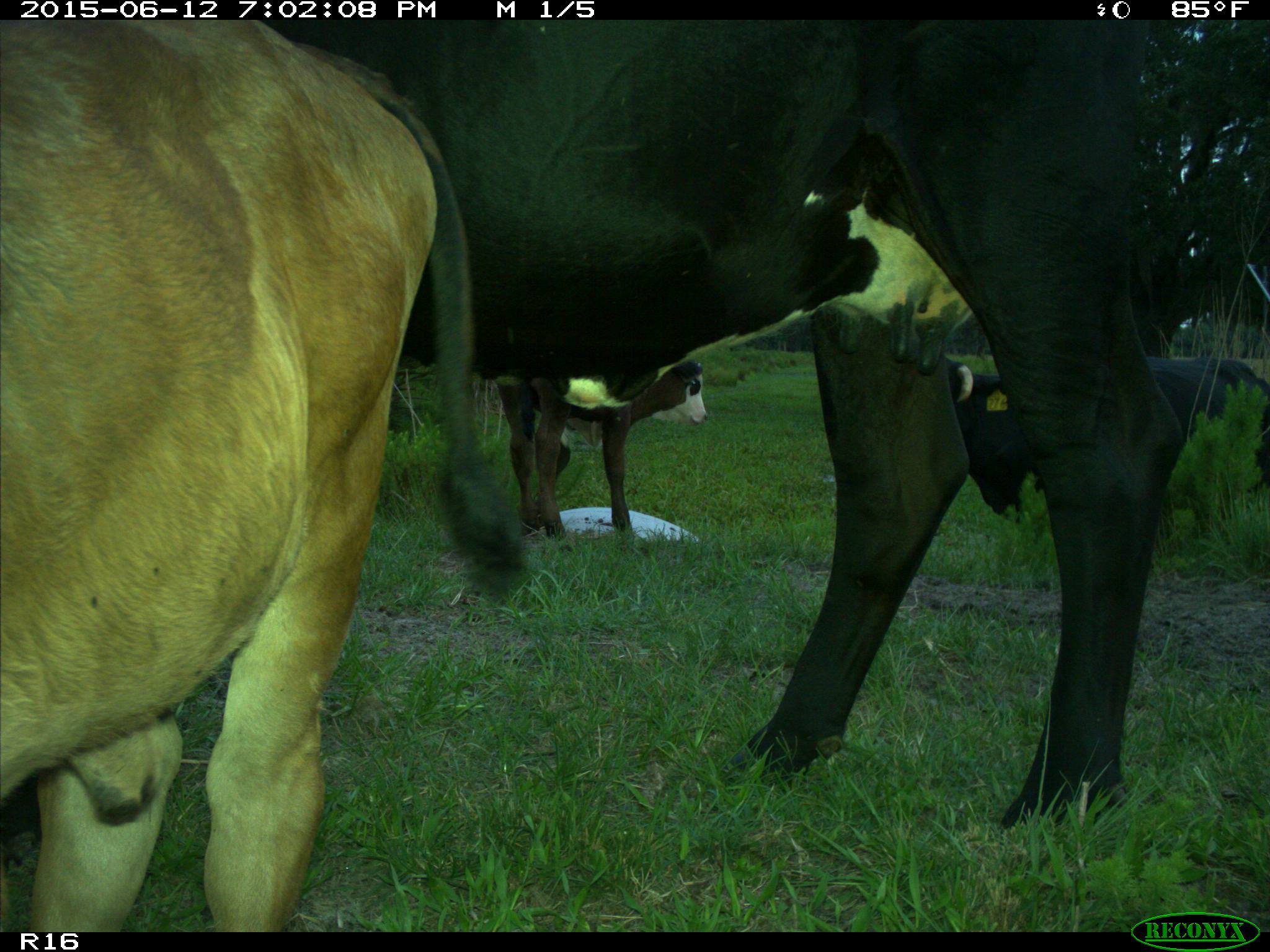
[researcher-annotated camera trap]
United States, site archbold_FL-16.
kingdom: Animalia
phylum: Chordata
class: Mammalia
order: Artiodactyla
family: Bovidae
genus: Bos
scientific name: Bos taurus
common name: domestic cow